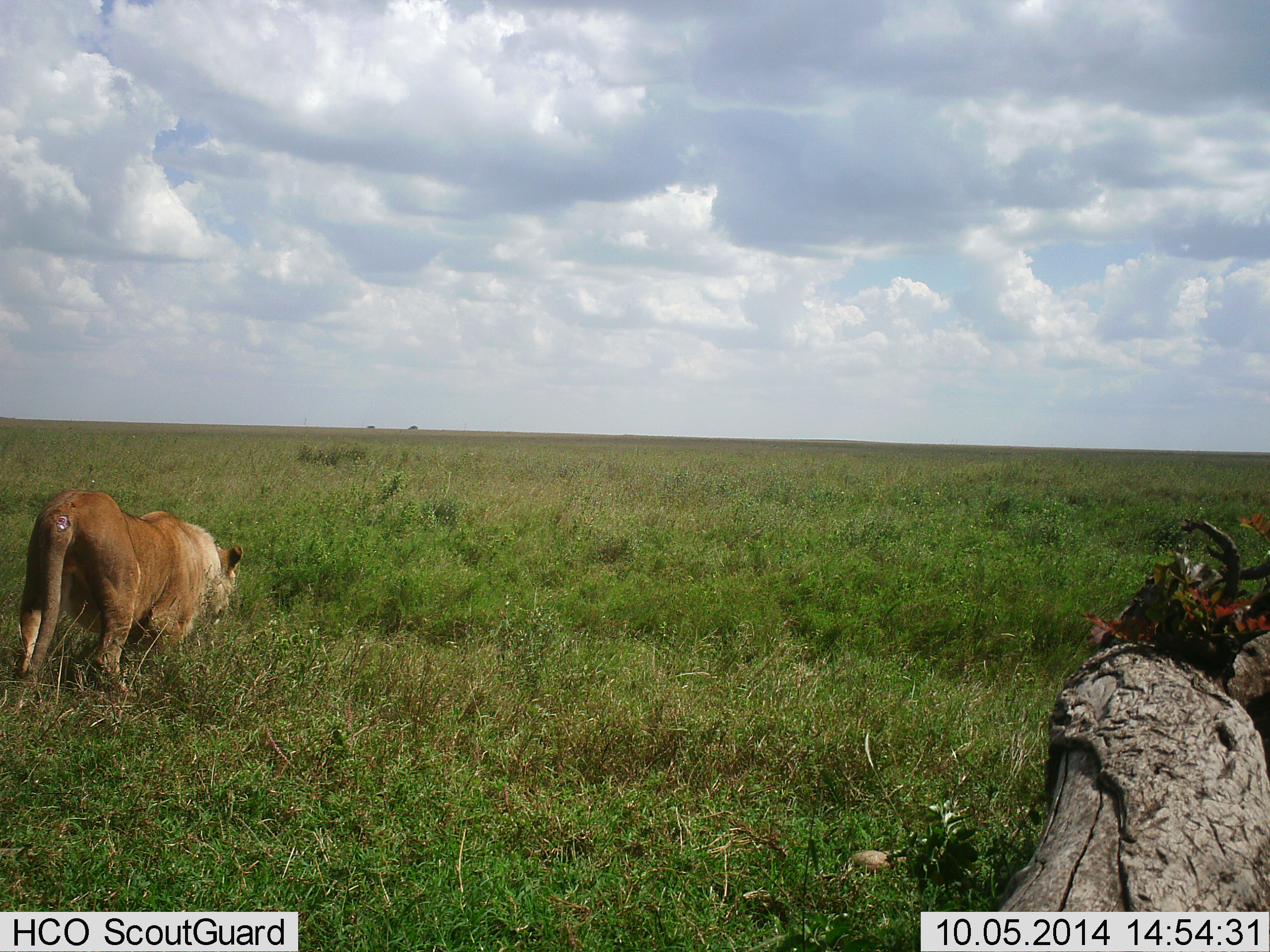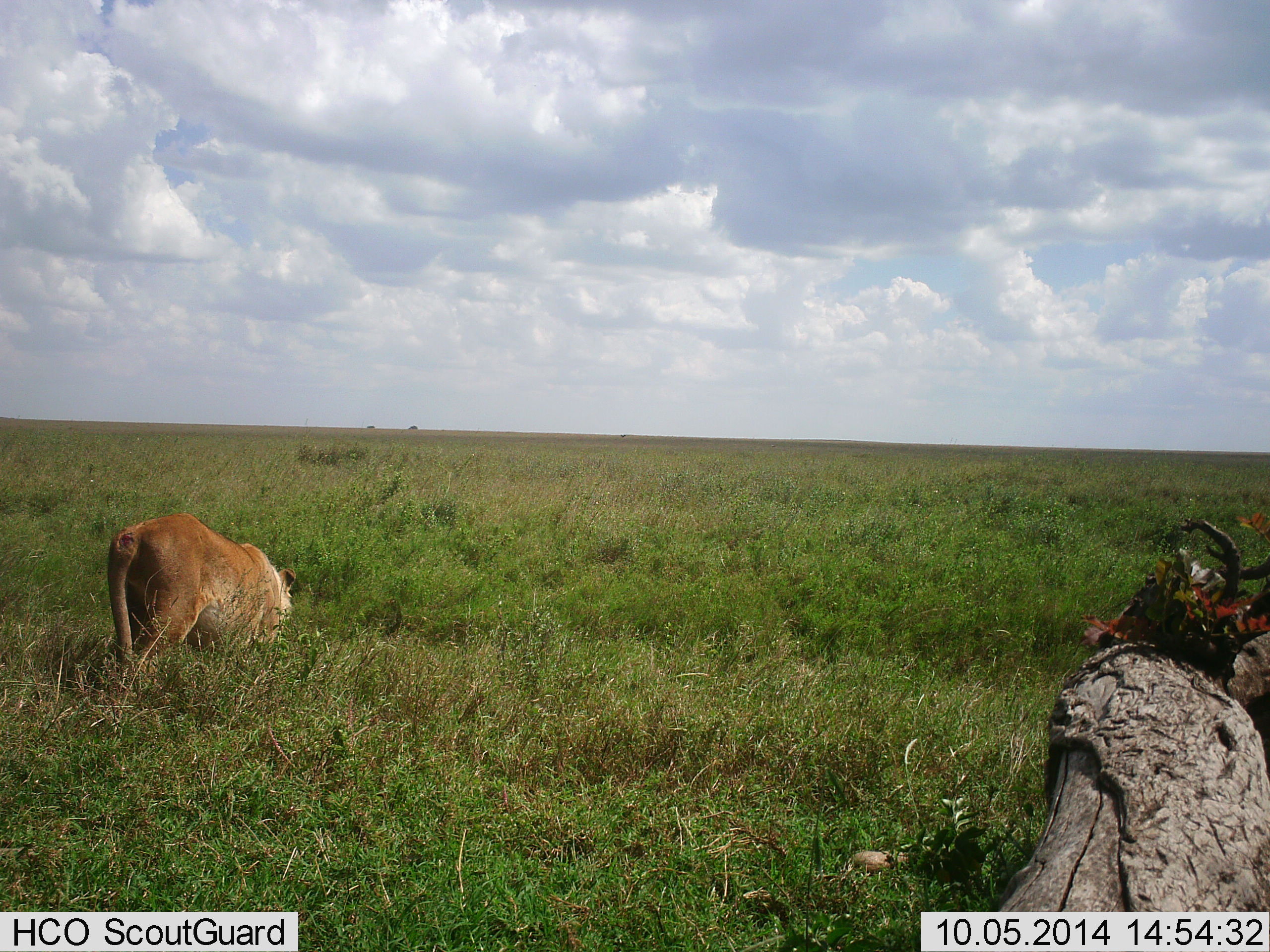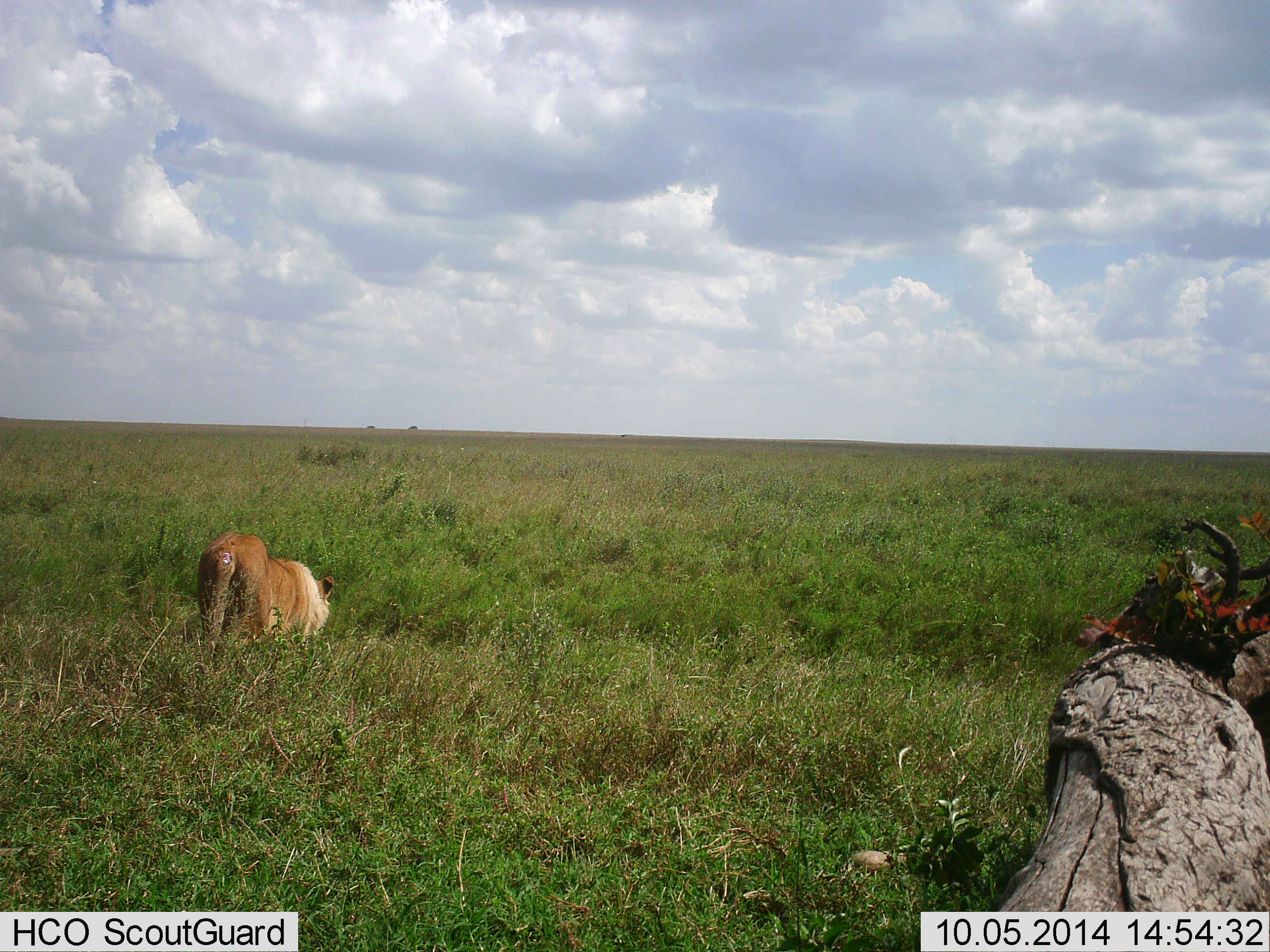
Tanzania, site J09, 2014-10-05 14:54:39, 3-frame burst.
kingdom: Animalia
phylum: Chordata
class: Mammalia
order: Carnivora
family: Felidae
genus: Panthera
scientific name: Panthera leo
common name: lion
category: lionfemale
Lionfemale (lion) (Panthera leo), count 1. Behavior (volunteer vote fractions): standing 0%, resting 0%, moving 90%, interacting 10%. Young present (vote fraction): 0%. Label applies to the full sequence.